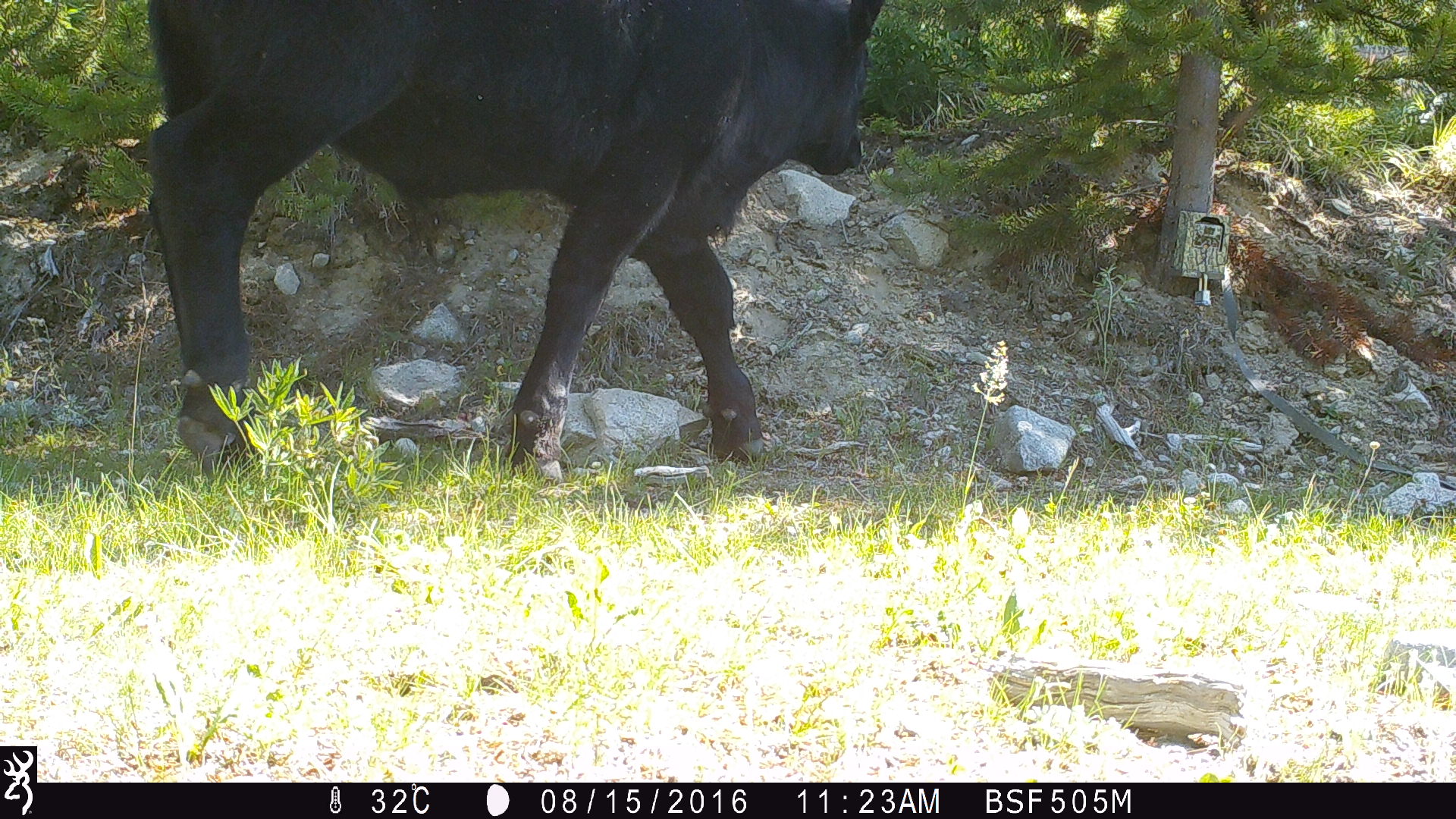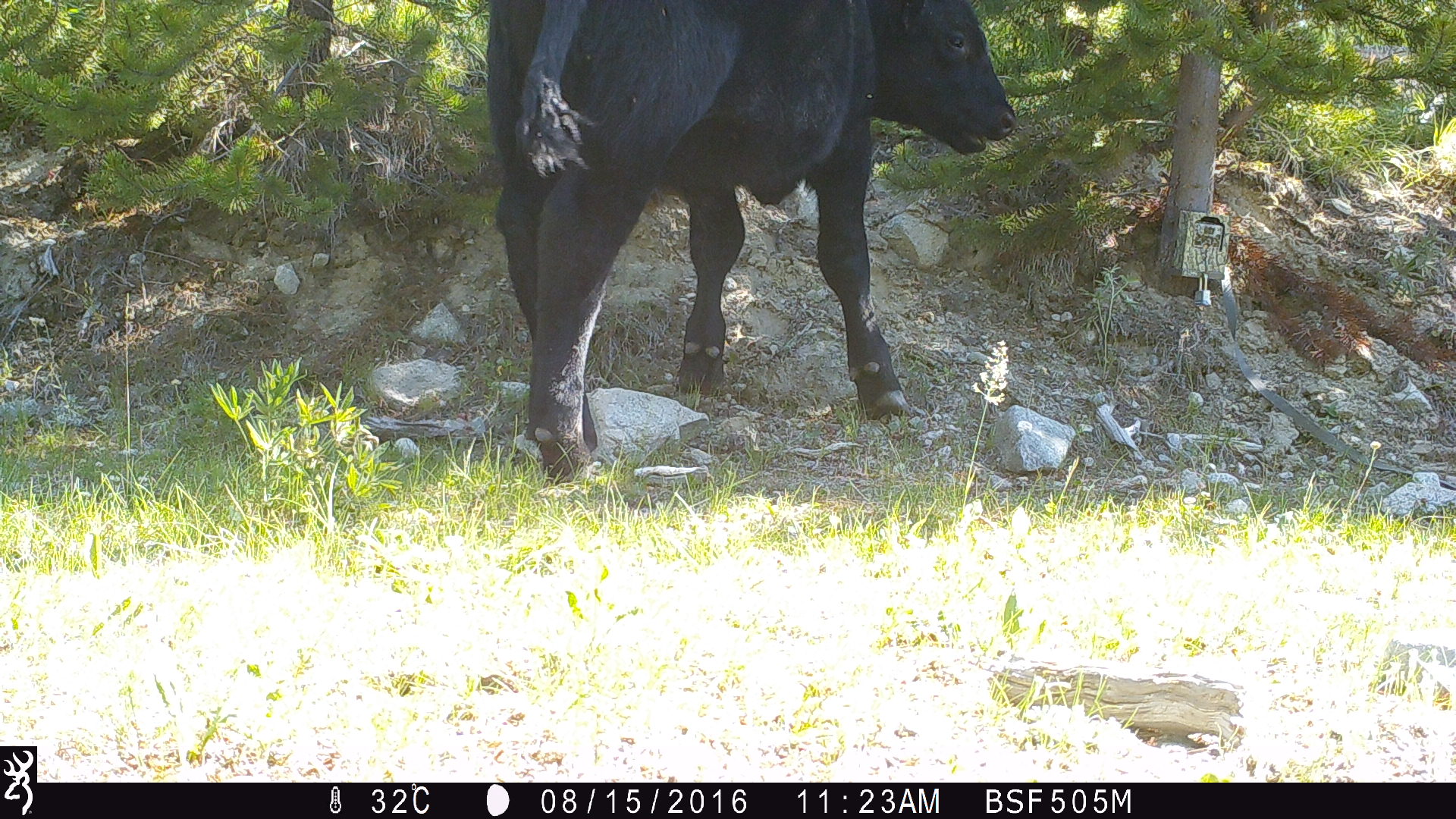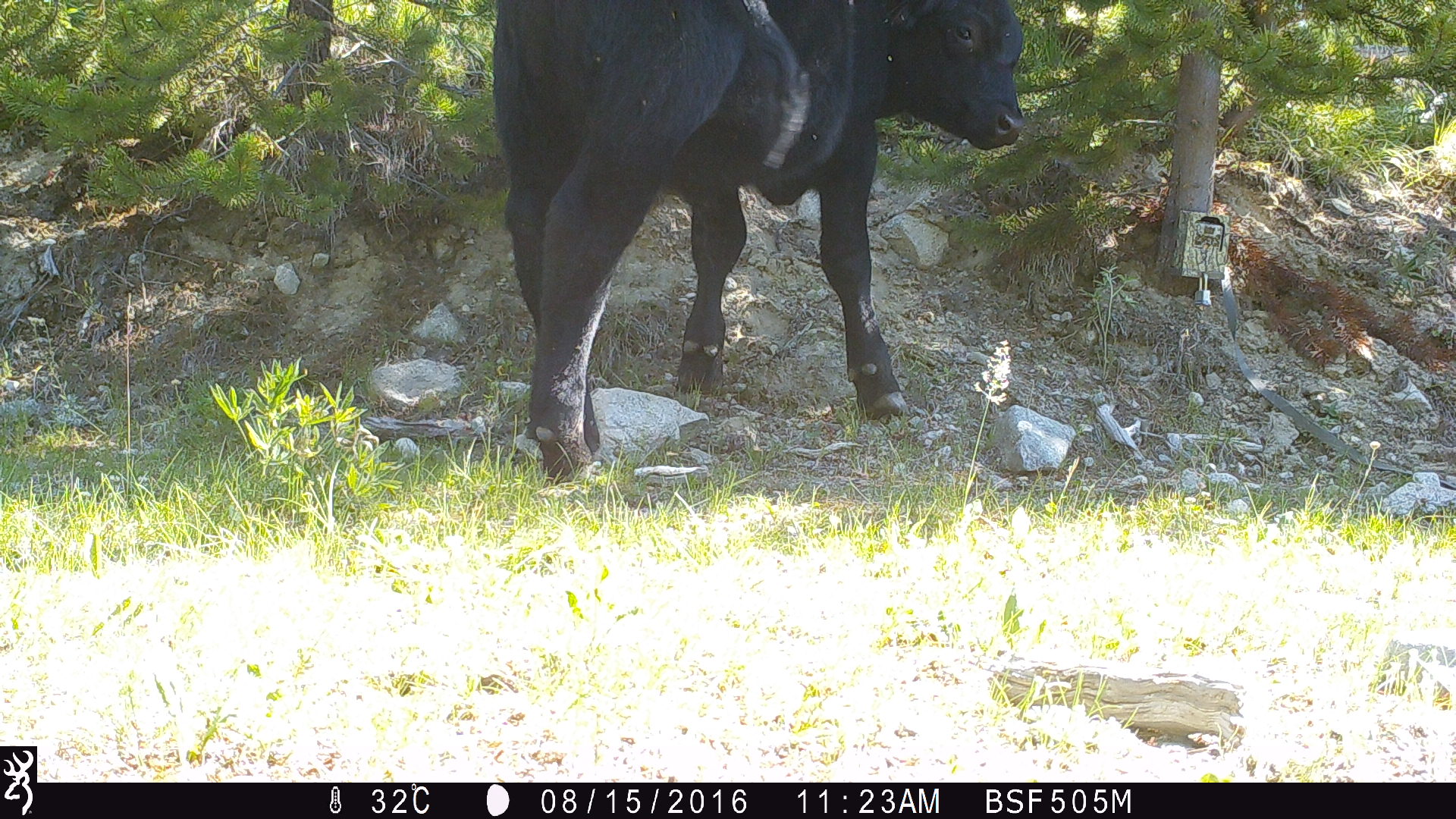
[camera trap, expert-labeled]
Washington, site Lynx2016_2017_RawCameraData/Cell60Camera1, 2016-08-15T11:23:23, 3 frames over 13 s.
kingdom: Animalia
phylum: Chordata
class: Mammalia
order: Artiodactyla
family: Bovidae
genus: Bos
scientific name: Bos taurus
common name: domestic cattle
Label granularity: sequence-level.